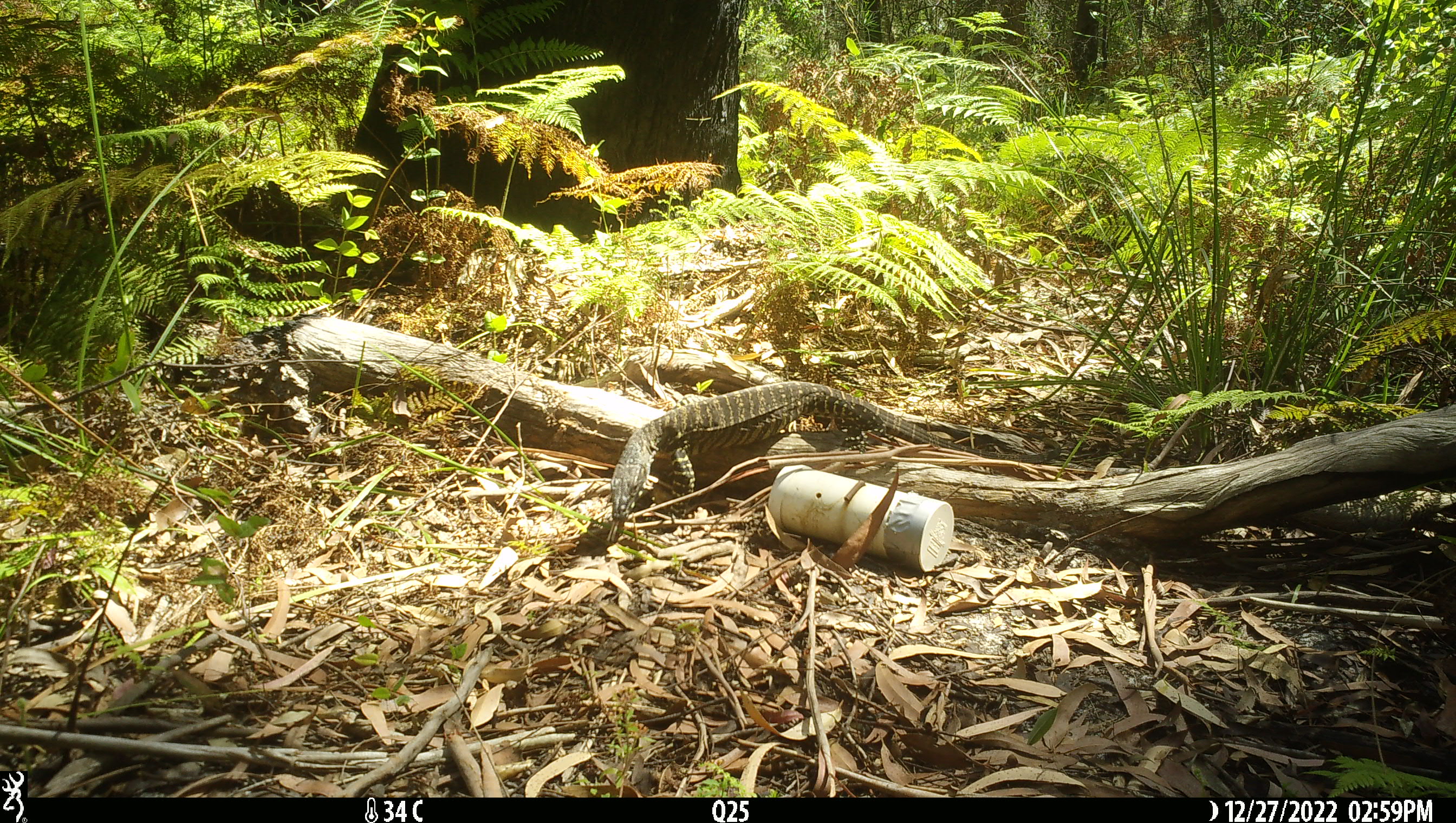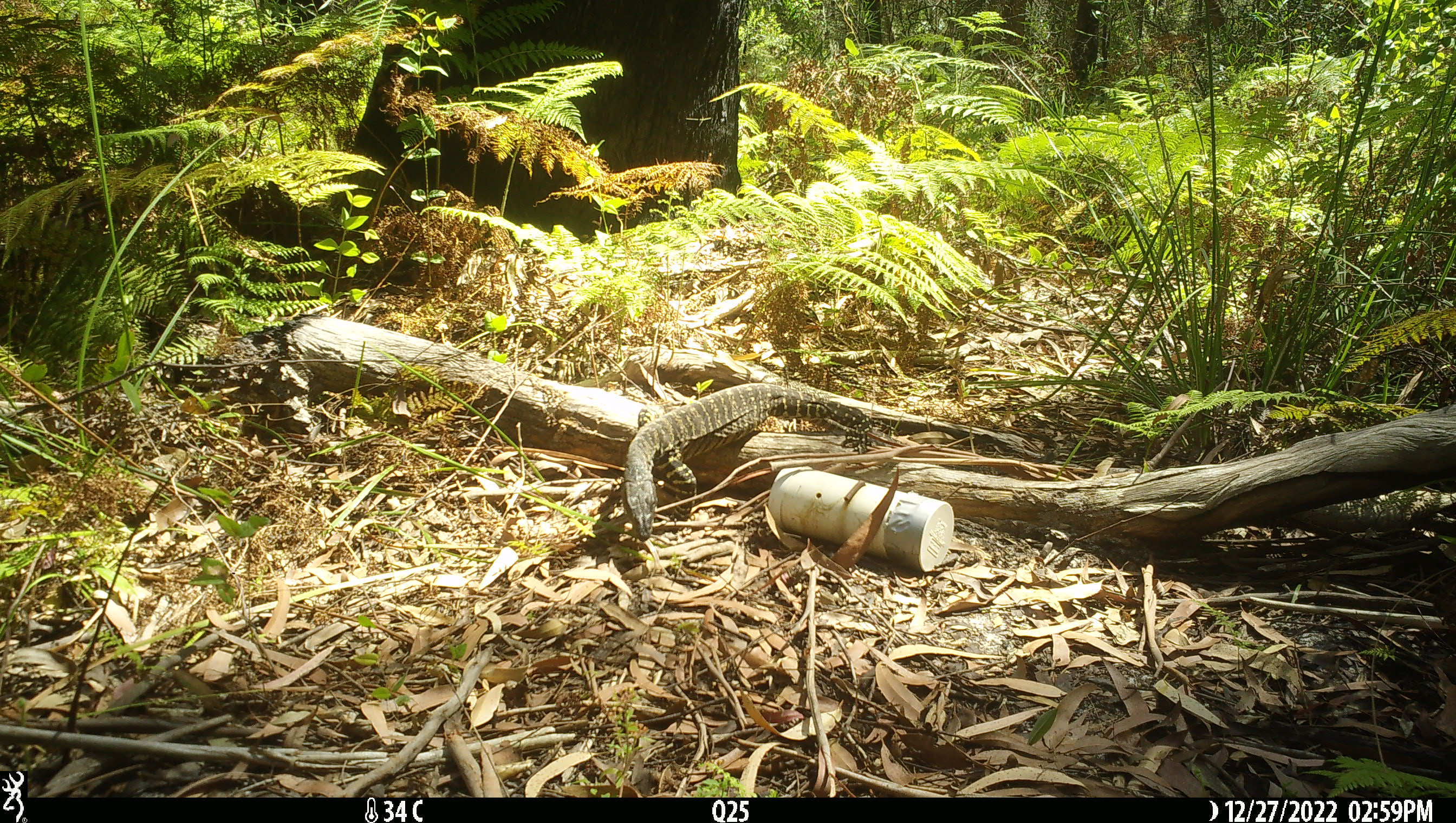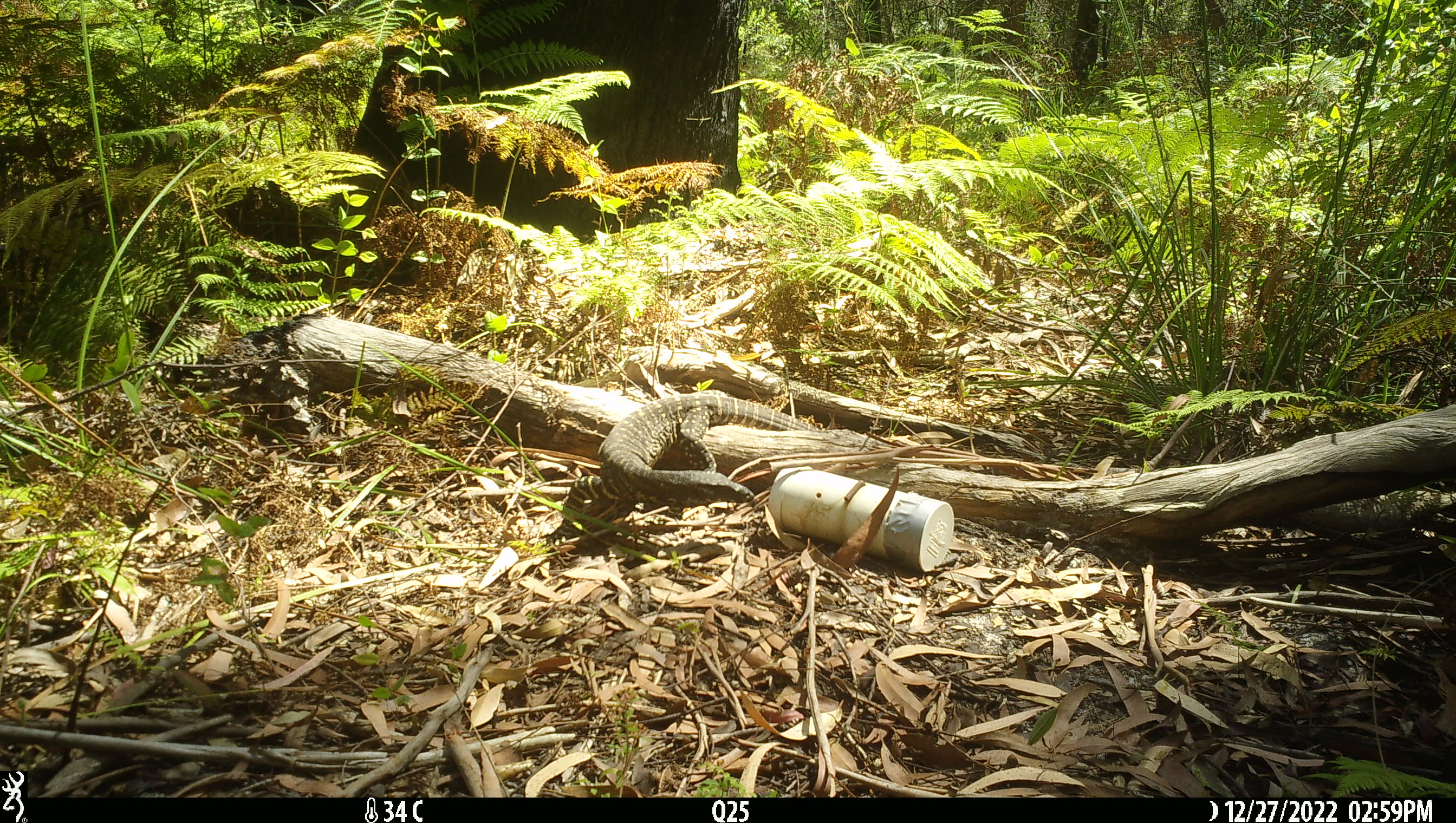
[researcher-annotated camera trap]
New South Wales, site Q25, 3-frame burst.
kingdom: Animalia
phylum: Chordata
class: Reptilia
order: Squamata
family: Varanidae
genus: Varanus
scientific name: Varanus varius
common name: lace monitor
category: goanna